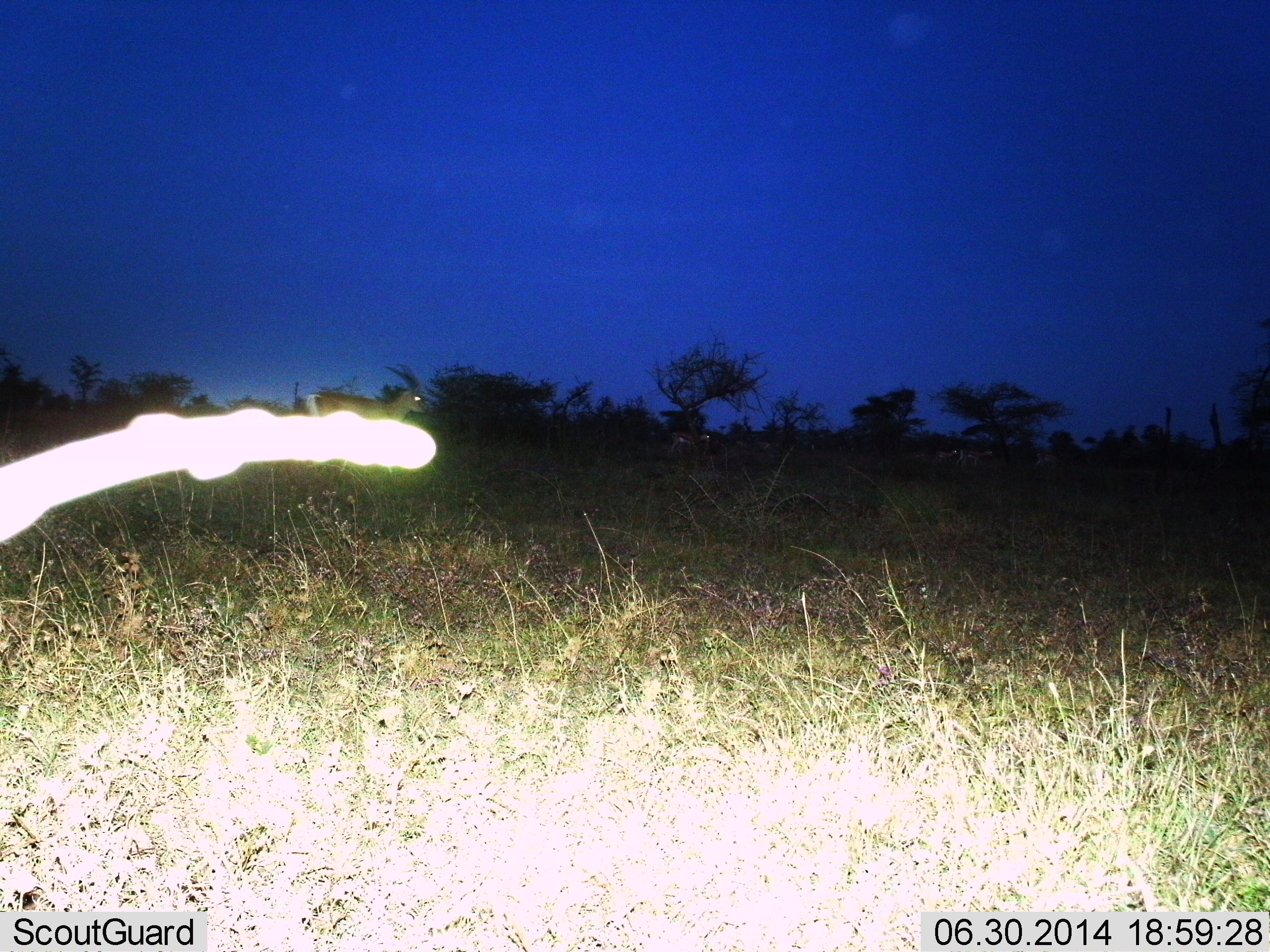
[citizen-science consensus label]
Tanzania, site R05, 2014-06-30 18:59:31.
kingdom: Animalia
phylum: Chordata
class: Mammalia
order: Artiodactyla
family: Bovidae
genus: Nanger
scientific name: Nanger granti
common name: grant's gazelle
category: gazellegrants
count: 1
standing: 75%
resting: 0%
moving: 25%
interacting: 0%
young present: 0%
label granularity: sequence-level